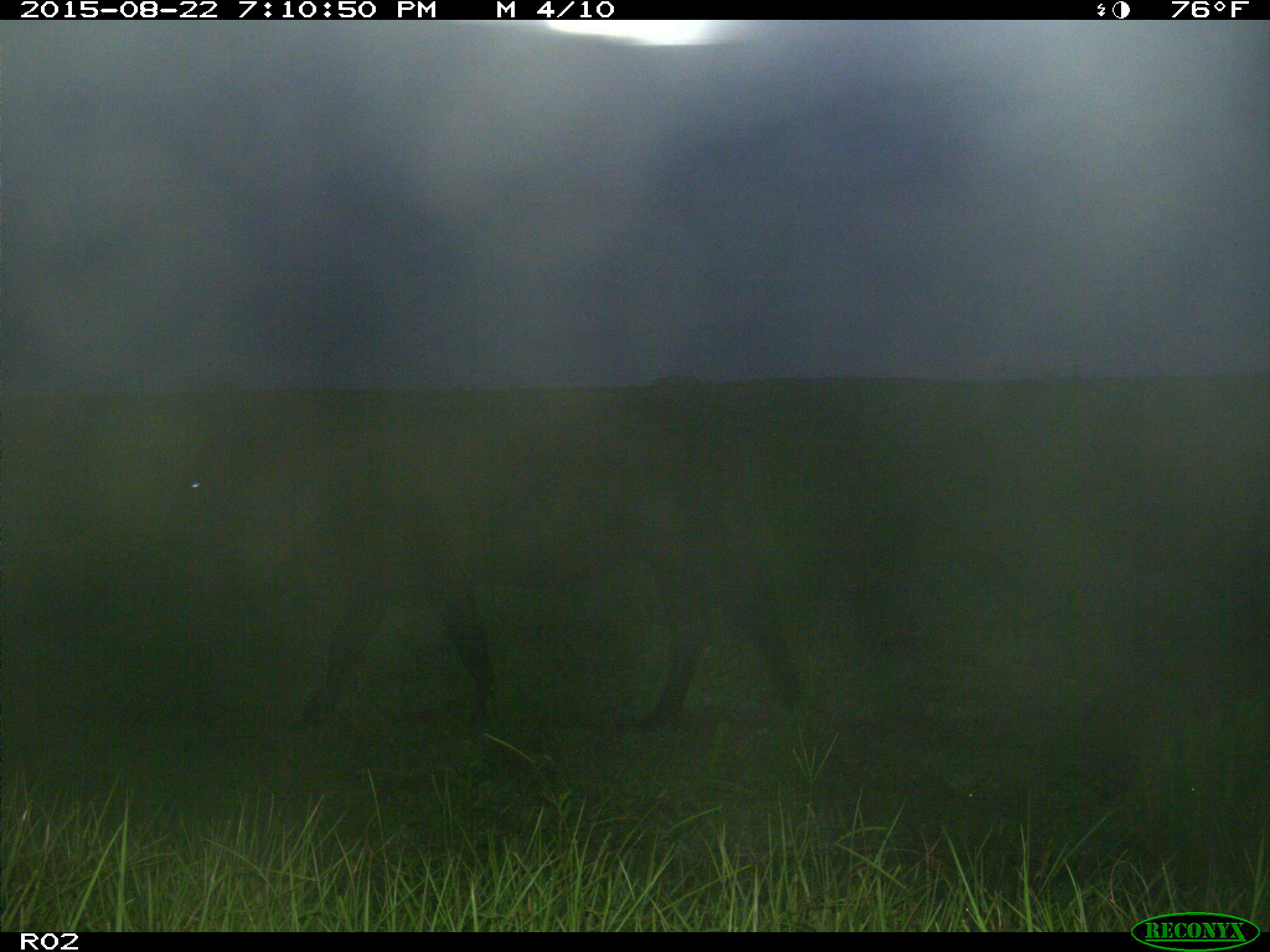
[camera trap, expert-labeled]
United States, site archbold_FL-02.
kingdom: Animalia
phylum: Chordata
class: Mammalia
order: Artiodactyla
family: Bovidae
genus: Bos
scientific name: Bos taurus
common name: domestic cow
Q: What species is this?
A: Bos taurus (domestic cow).